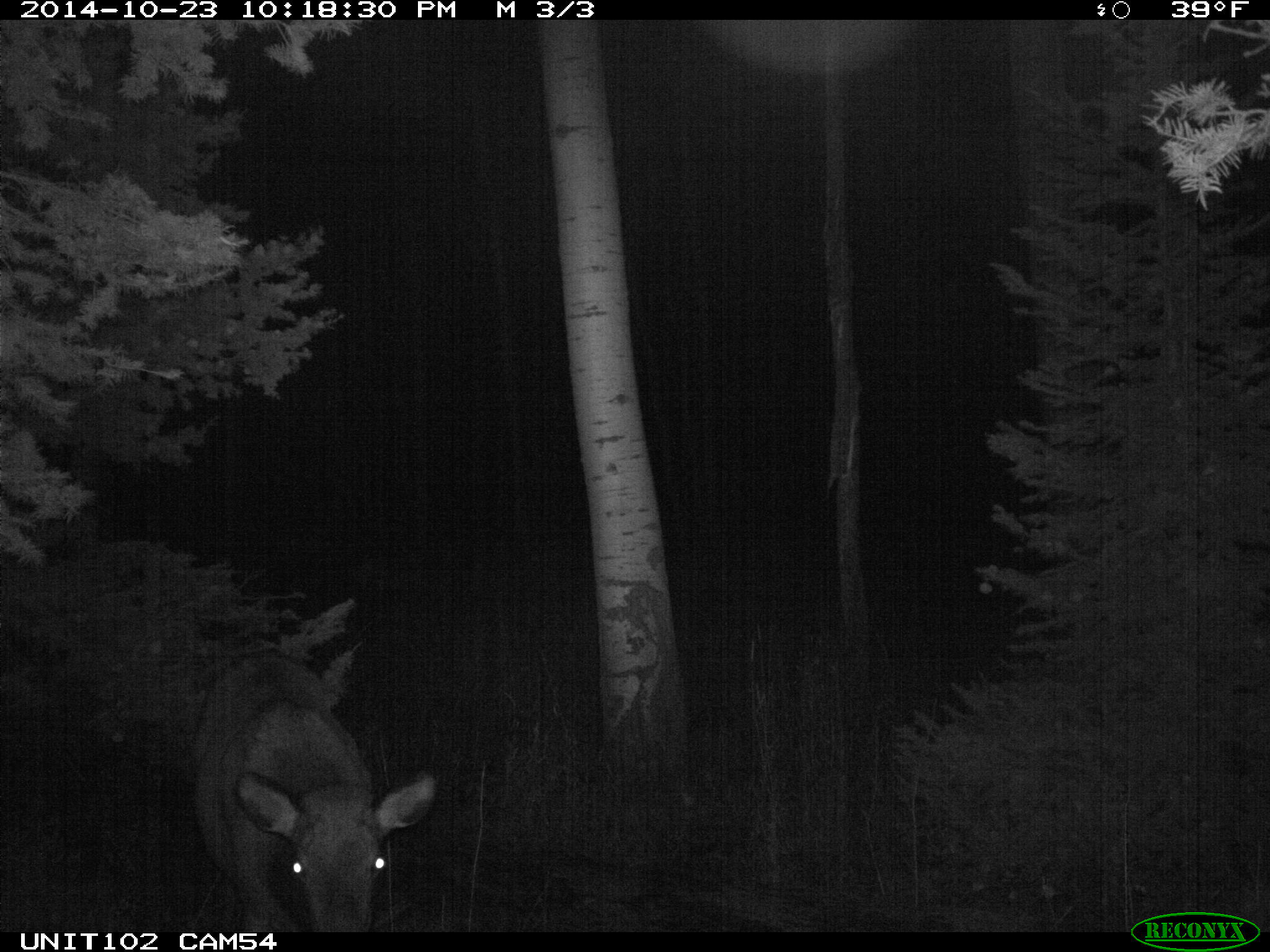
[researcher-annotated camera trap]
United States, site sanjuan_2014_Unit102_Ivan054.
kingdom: Animalia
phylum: Chordata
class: Mammalia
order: Artiodactyla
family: Cervidae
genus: Cervus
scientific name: Cervus elaphus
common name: red deer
Cervus elaphus (red deer).